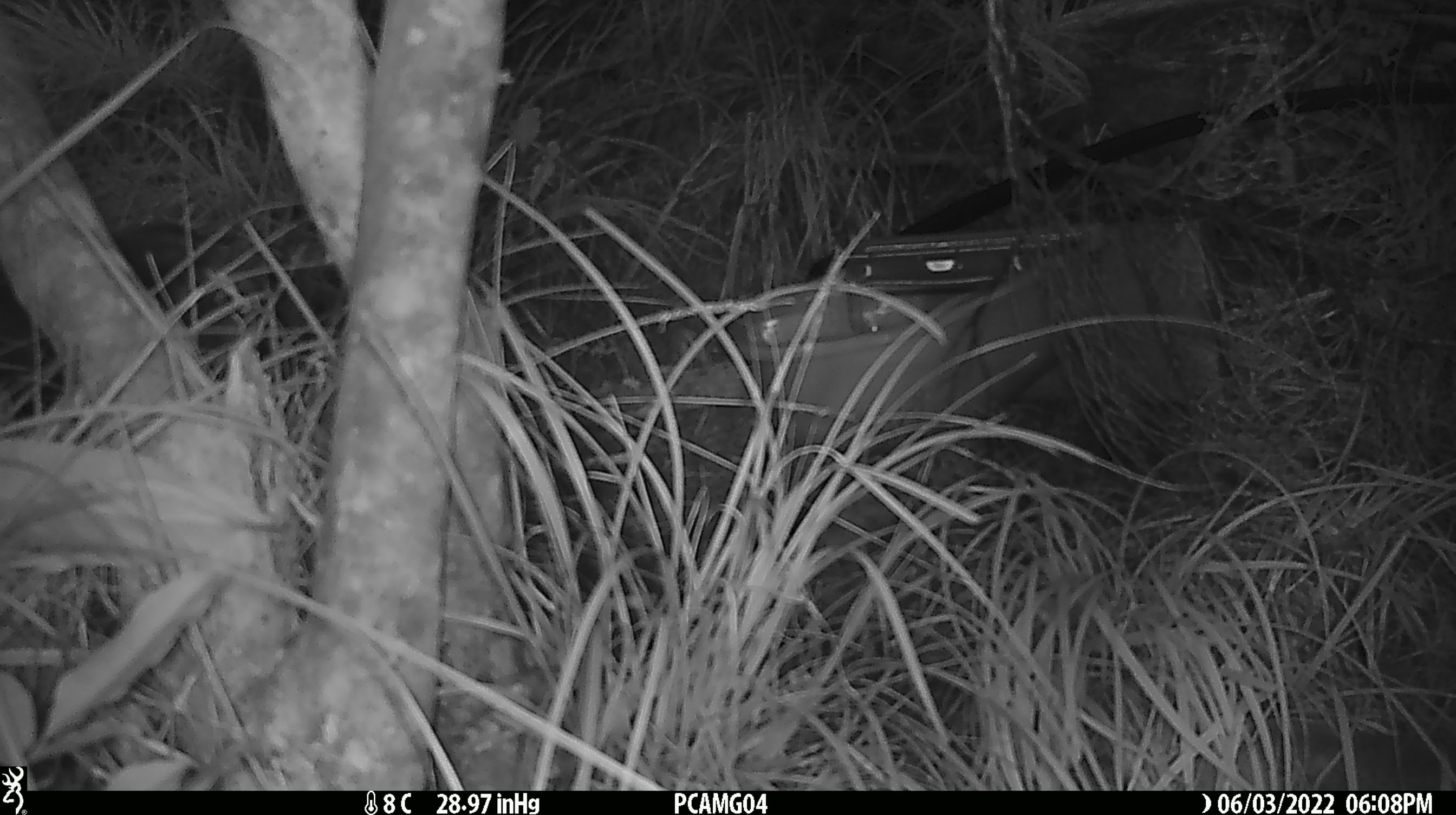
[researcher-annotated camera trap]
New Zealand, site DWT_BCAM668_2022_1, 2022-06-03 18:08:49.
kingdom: Animalia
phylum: Chordata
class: Aves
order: Gruiformes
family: Rallidae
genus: Gallirallus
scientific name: Gallirallus australis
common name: weka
Weka (Gallirallus australis).